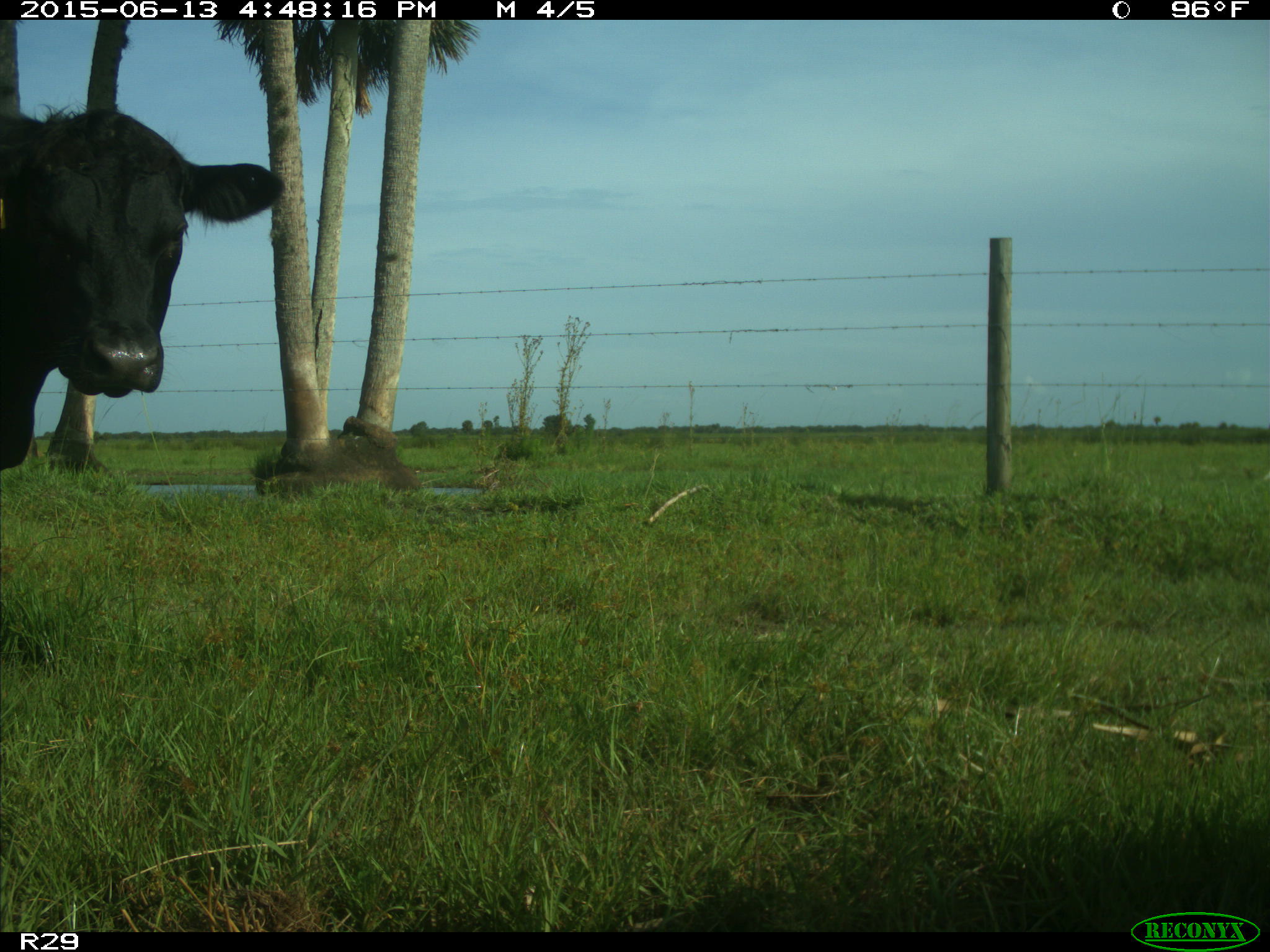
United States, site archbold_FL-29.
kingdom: Animalia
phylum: Chordata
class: Mammalia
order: Artiodactyla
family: Bovidae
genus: Bos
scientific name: Bos taurus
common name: domestic cow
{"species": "Bos taurus (domestic cow)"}